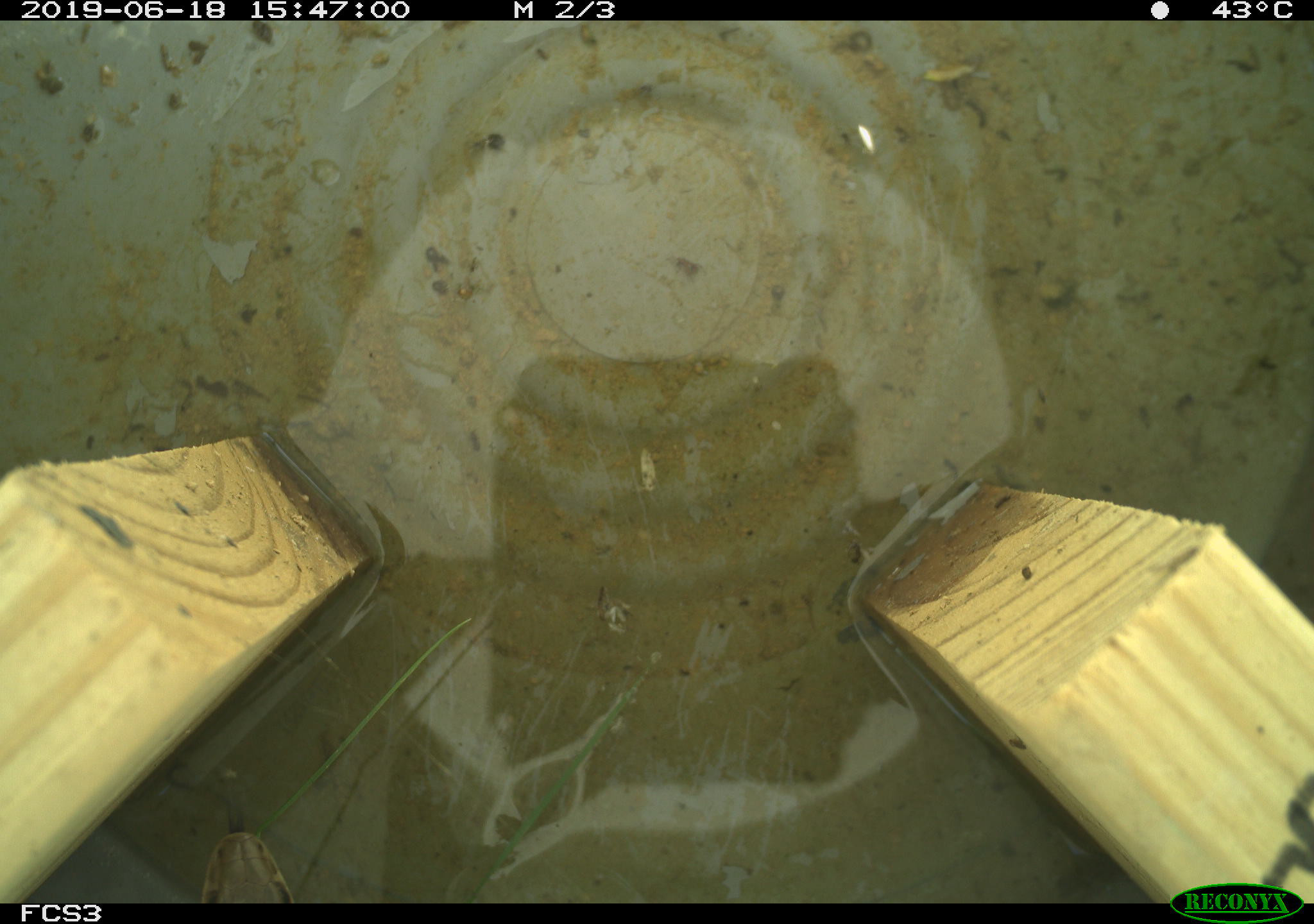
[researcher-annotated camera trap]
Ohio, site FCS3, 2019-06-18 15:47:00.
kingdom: Animalia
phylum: Chordata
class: Reptilia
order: Squamata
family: Colubridae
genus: Thamnophis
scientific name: Thamnophis sirtalis sirtalis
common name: eastern gartersnake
Eastern gartersnake (Thamnophis sirtalis sirtalis).